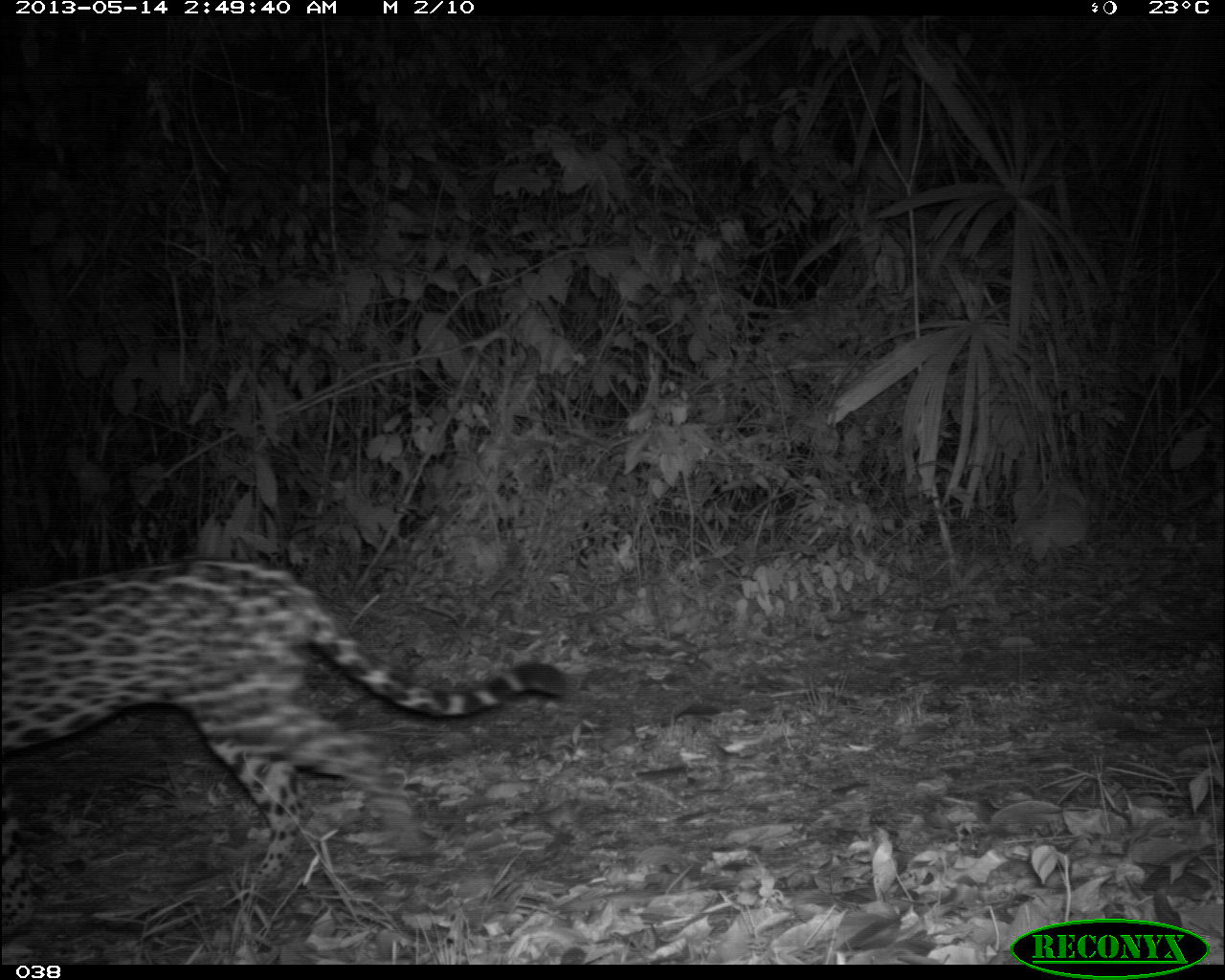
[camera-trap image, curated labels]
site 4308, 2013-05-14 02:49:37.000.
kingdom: Animalia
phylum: Chordata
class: Mammalia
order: Carnivora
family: Felidae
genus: Panthera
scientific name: Panthera onca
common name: jaguar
Panthera onca (jaguar), count 1, sex male.